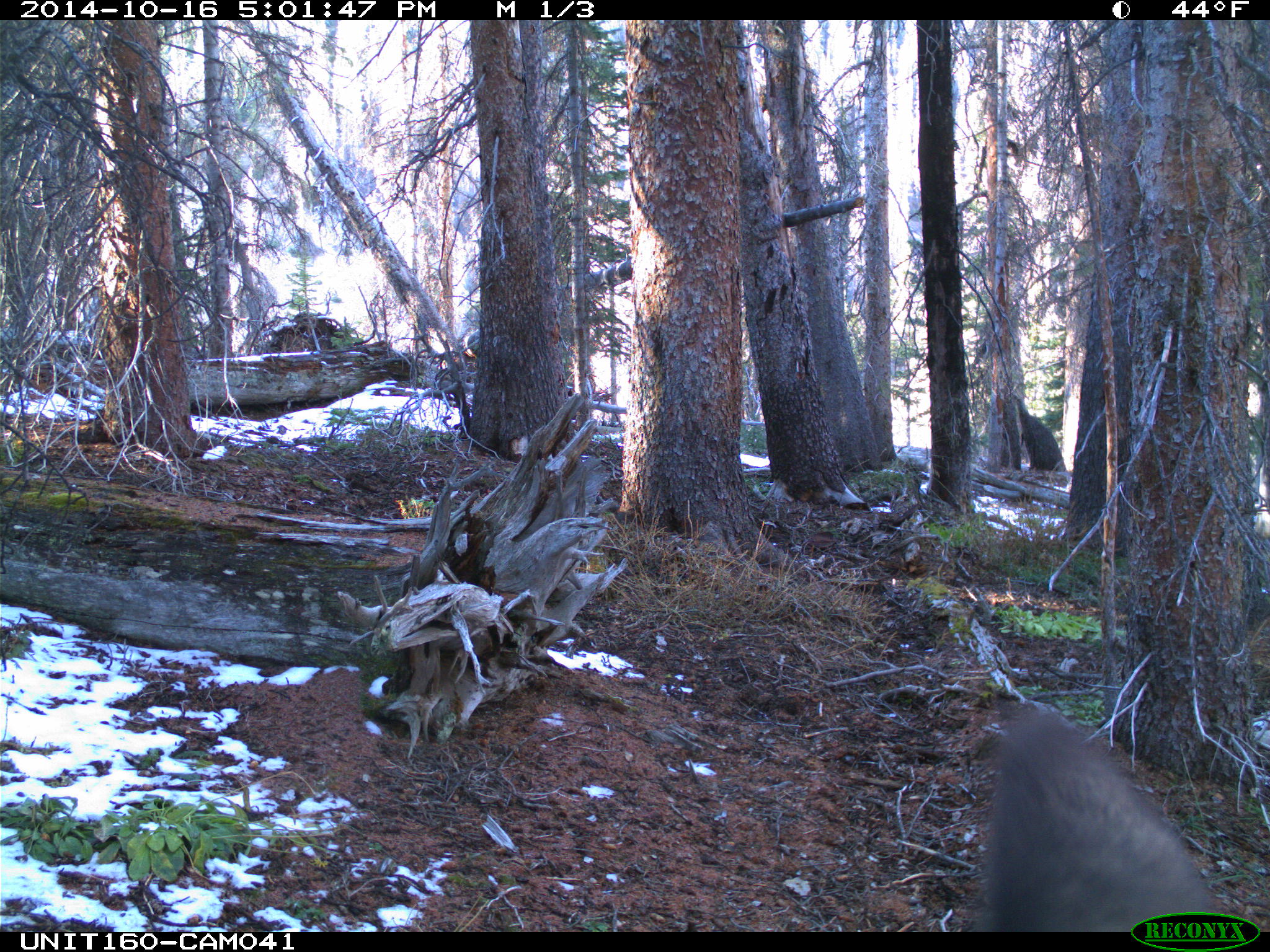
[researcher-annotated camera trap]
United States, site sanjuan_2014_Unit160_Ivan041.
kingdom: Animalia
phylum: Chordata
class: Mammalia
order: Artiodactyla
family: Cervidae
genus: Cervus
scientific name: Cervus elaphus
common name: red deer